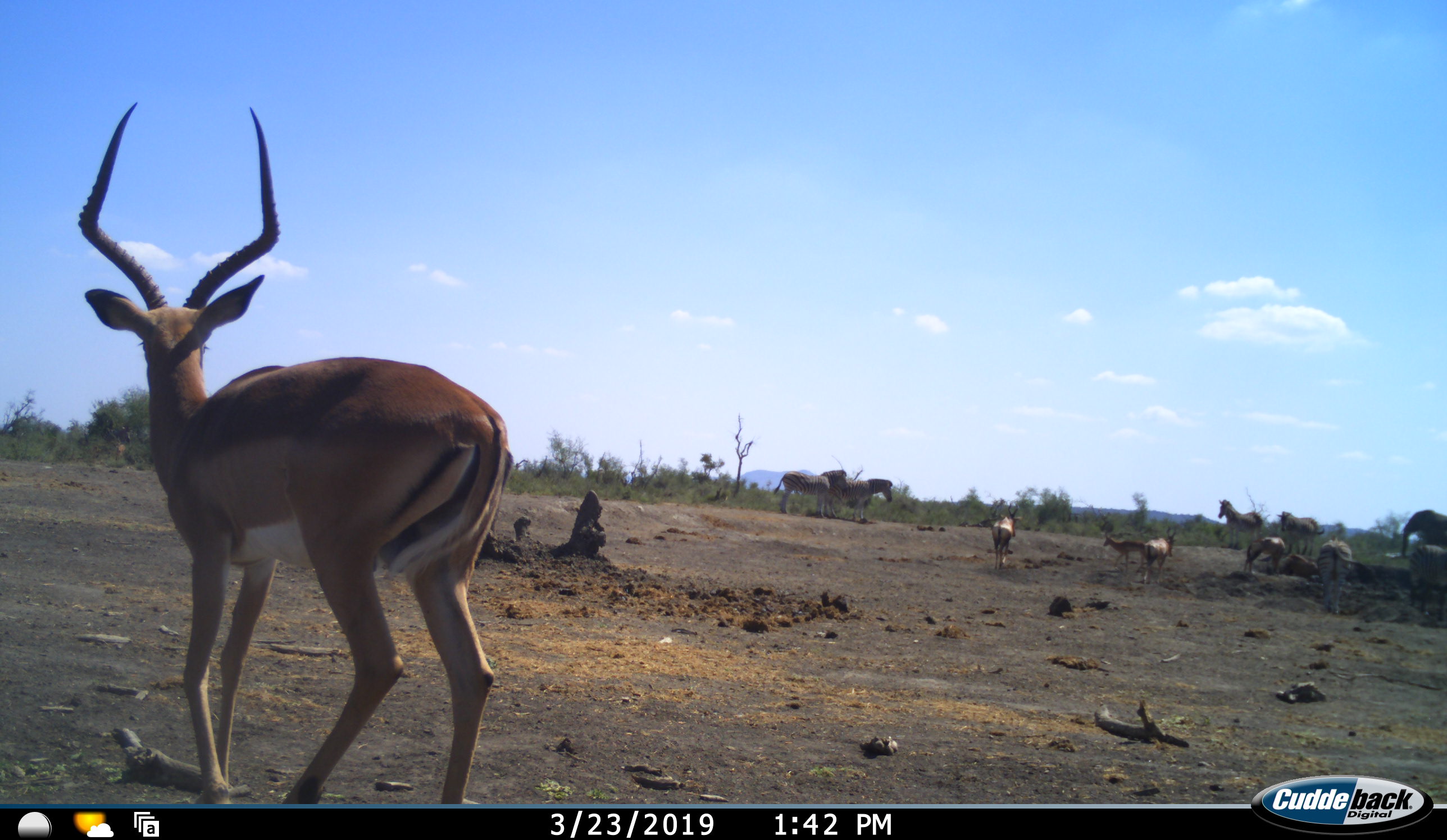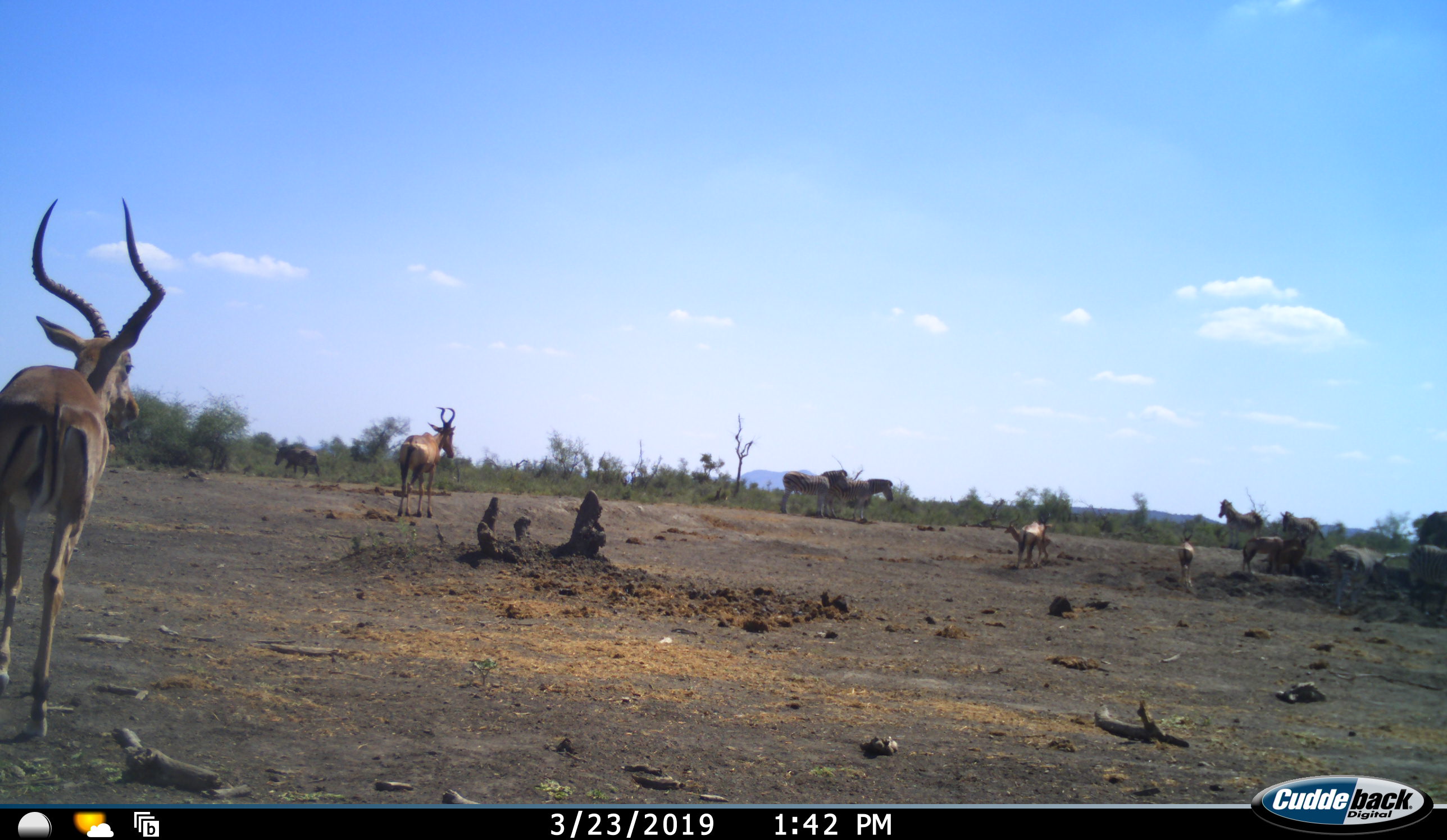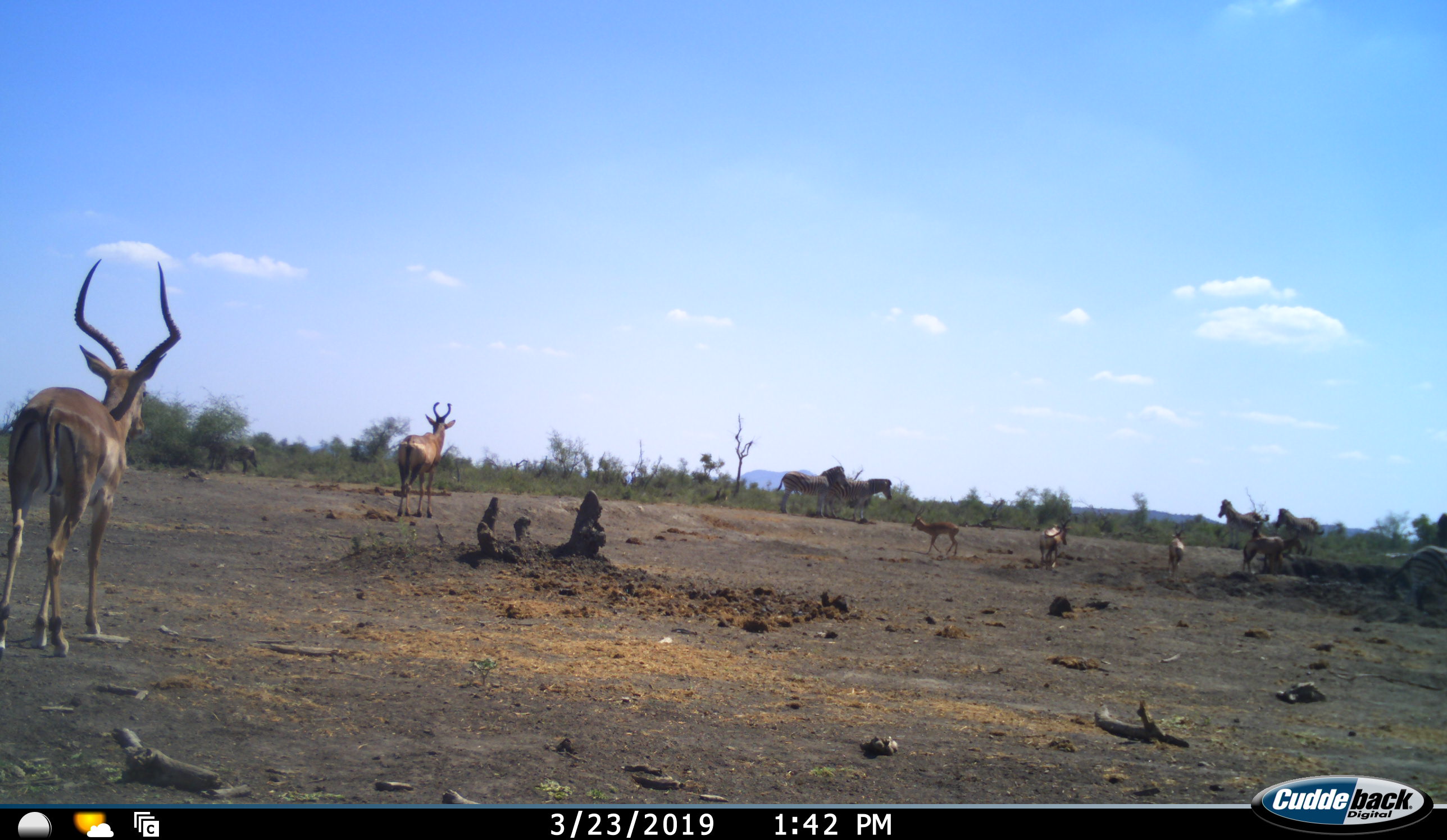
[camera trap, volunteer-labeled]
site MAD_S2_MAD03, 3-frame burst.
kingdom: Animalia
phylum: Chordata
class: Mammalia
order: Proboscidea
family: Elephantidae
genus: Loxodonta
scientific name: Loxodonta africana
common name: african bush elephant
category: elephant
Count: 1.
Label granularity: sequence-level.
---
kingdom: Animalia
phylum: Chordata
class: Mammalia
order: Artiodactyla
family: Bovidae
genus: Aepyceros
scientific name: Aepyceros melampus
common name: impala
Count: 5.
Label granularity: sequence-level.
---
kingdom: Animalia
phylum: Chordata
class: Mammalia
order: Perissodactyla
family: Equidae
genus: Equus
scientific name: Equus quagga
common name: plains zebra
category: zebraplains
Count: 6.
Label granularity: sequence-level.